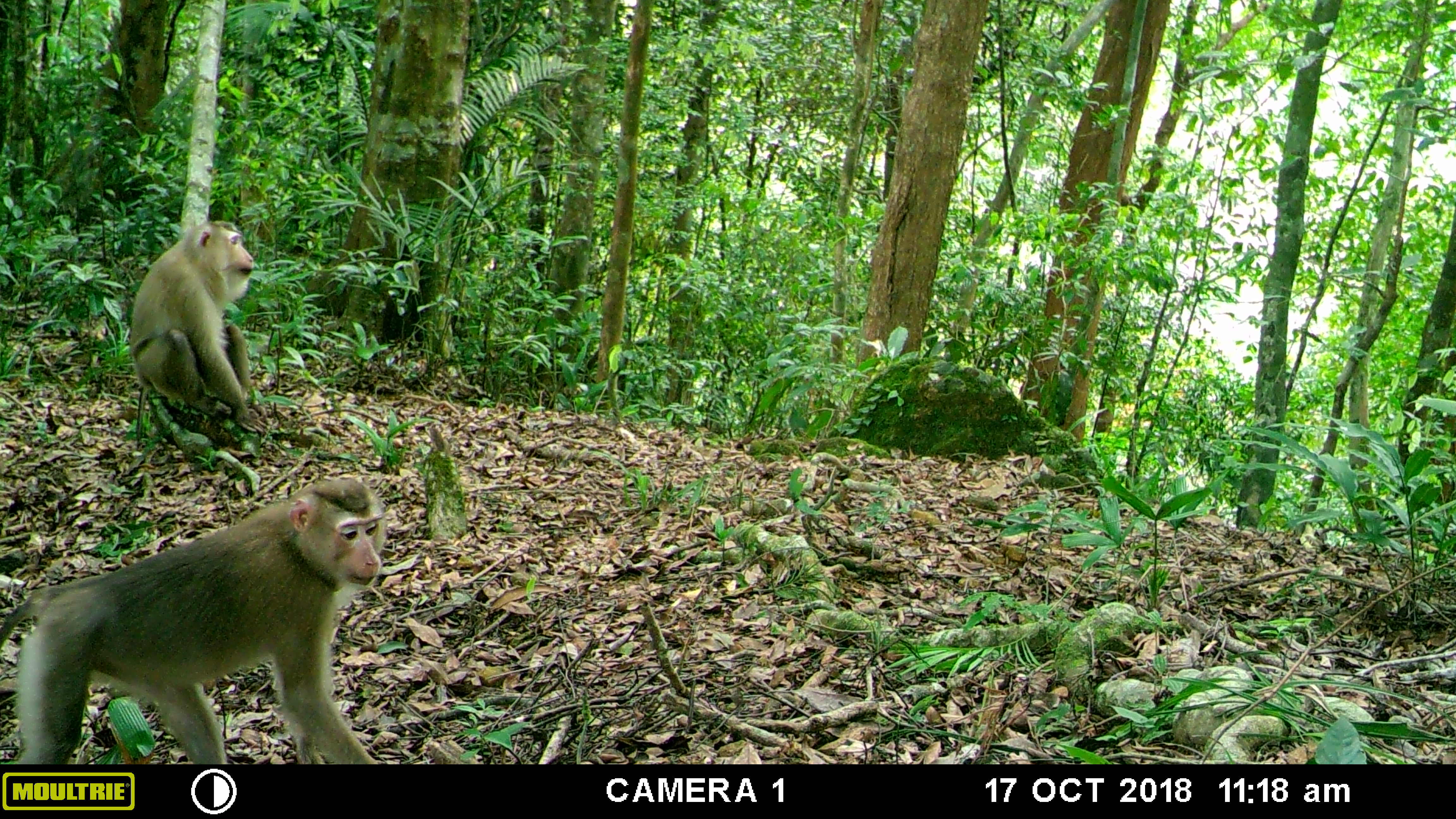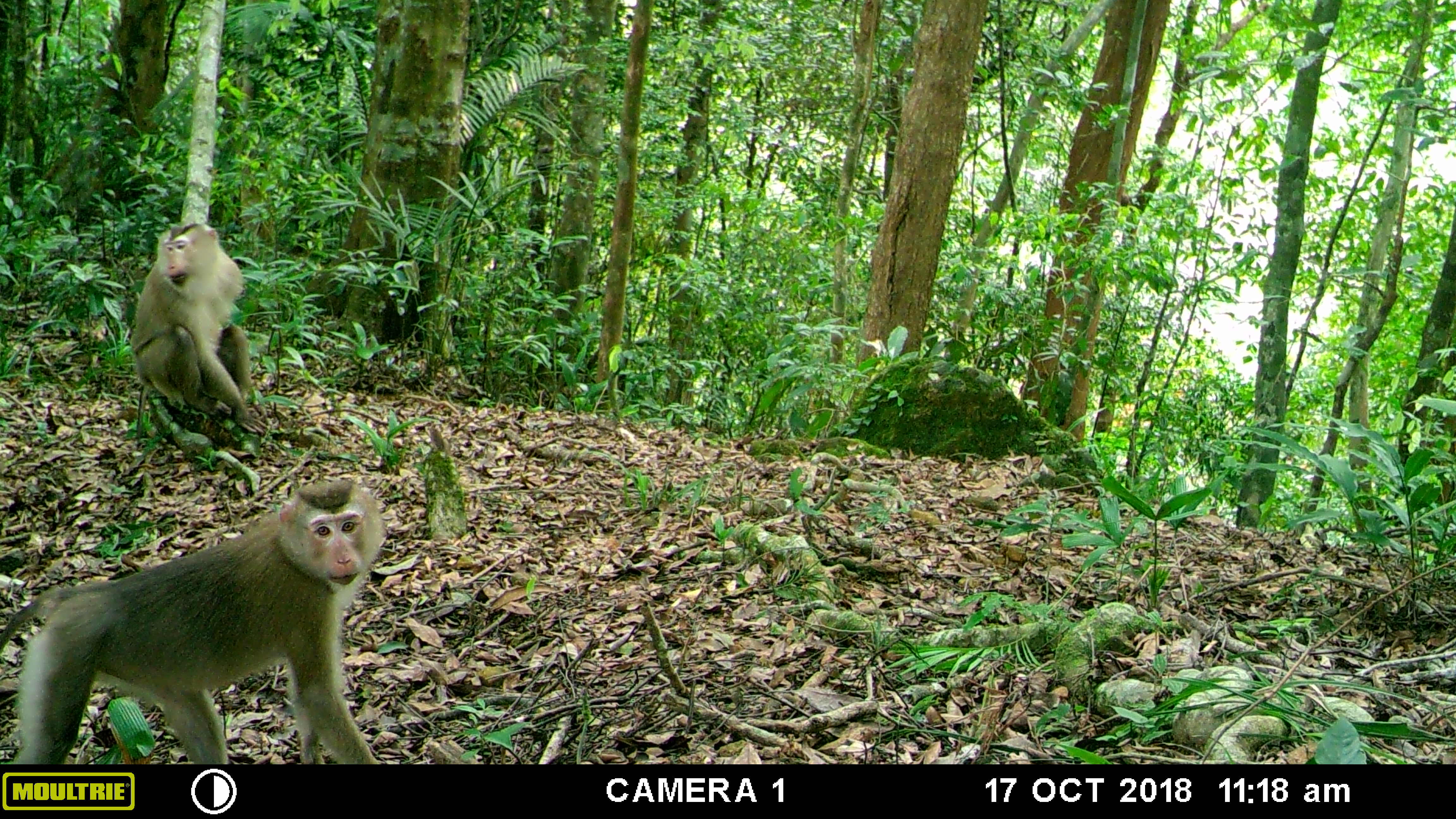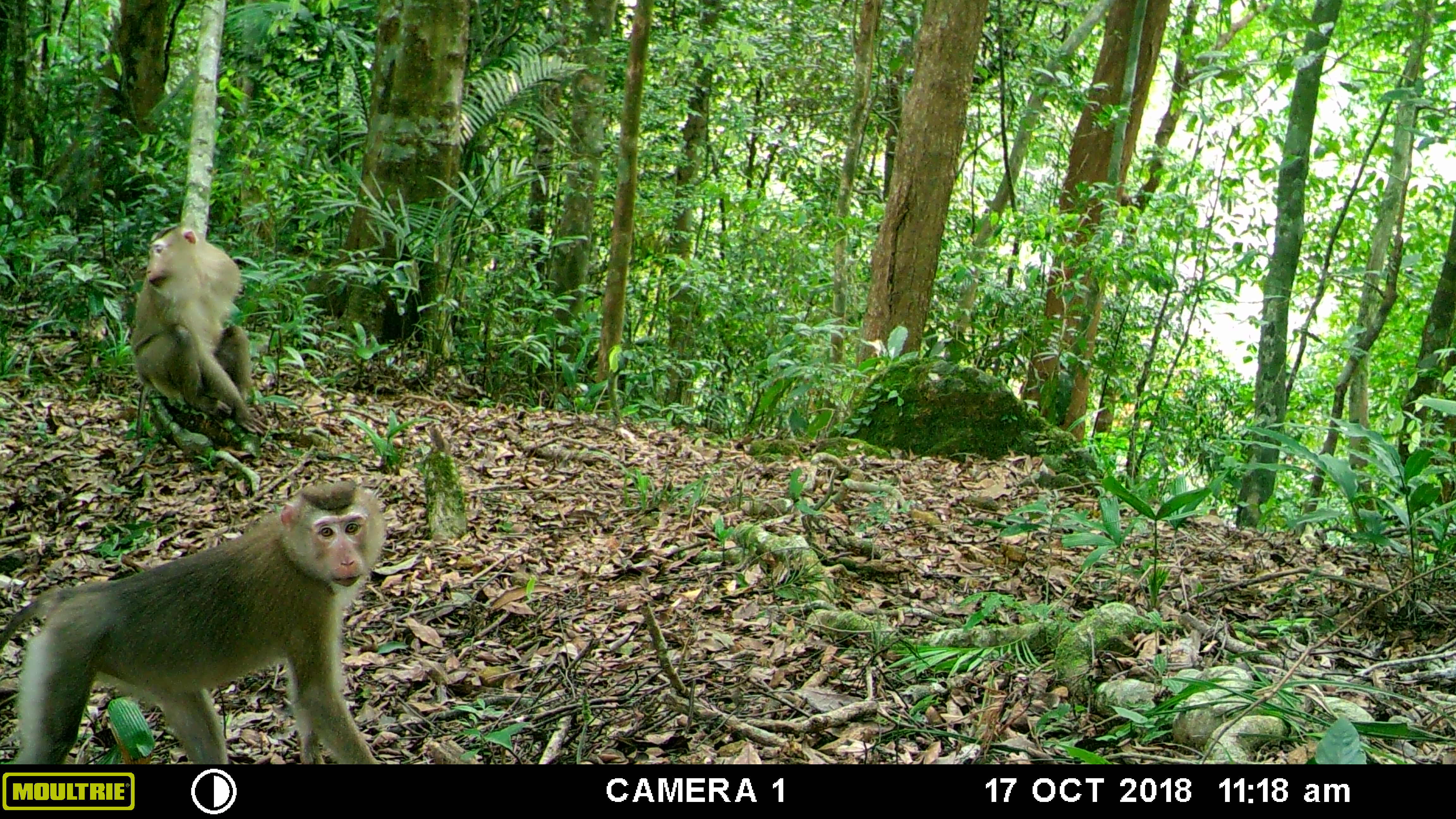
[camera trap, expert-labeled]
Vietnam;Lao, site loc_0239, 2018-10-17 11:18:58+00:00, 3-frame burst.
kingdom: Animalia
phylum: Chordata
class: Mammalia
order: Primates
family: Cercopithecidae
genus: Macaca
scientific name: Macaca nemestrina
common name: pig-tailed macaque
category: pig tailed macaque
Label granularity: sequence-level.